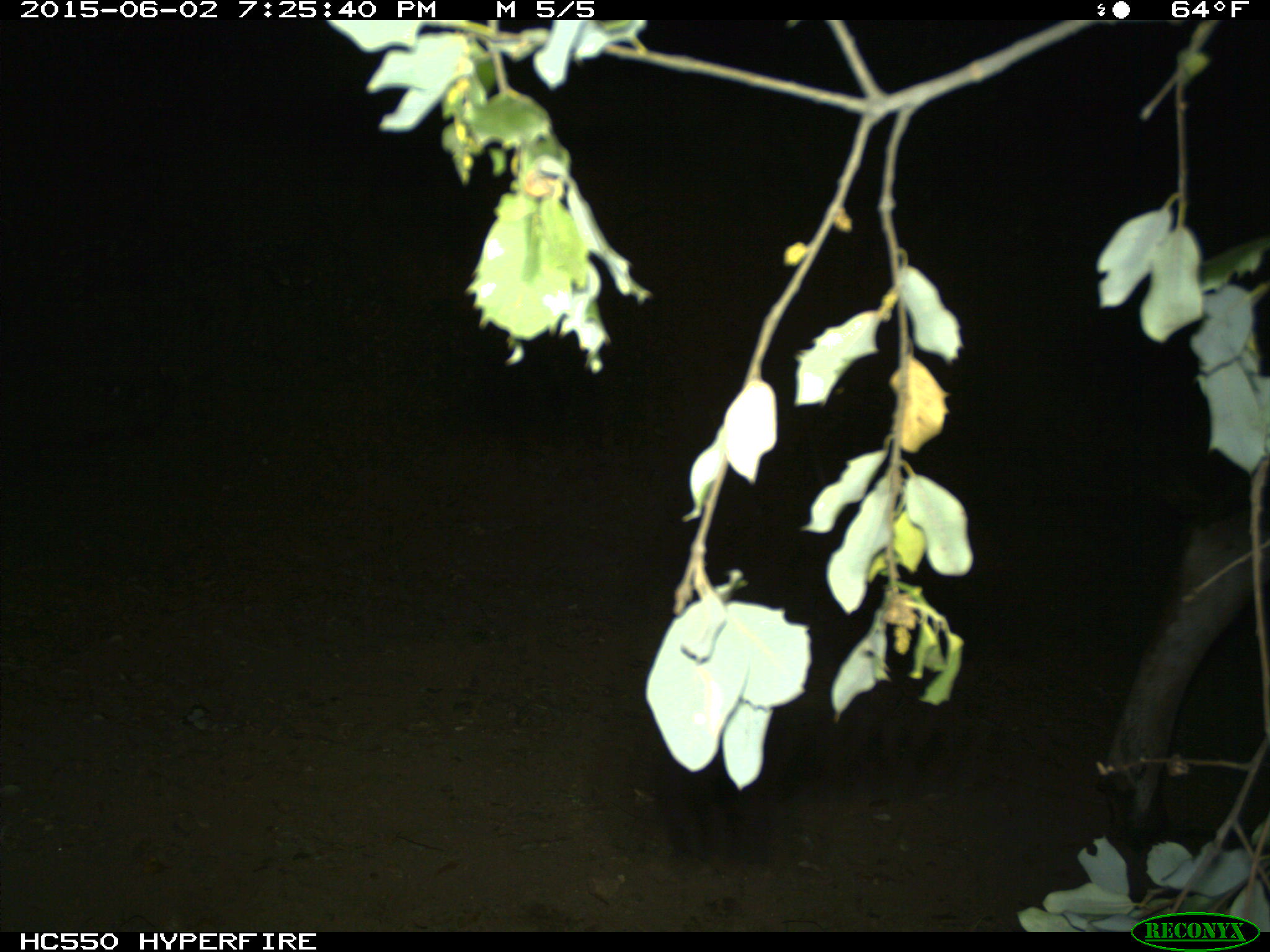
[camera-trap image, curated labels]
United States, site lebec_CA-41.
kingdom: Animalia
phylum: Chordata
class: Mammalia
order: Artiodactyla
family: Bovidae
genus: Bos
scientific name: Bos taurus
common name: domestic cow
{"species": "Bos taurus (domestic cow)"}